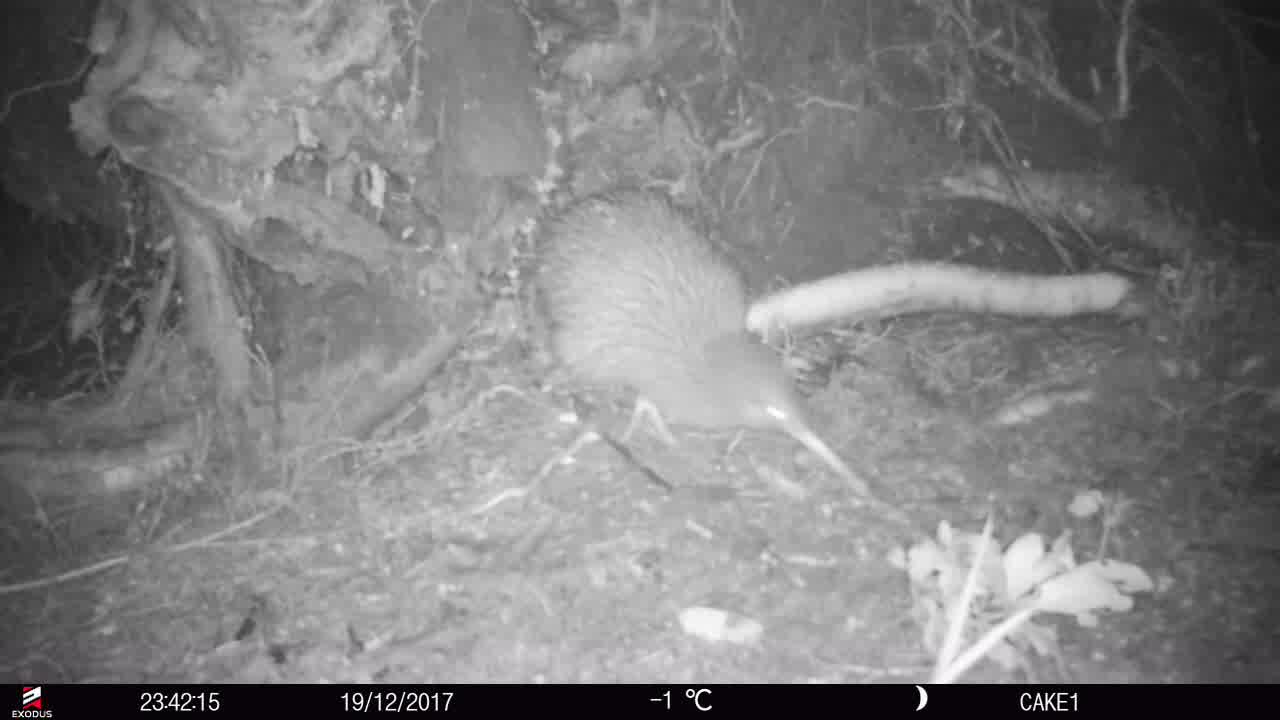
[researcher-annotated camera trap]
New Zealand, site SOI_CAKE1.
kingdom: Animalia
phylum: Chordata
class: Aves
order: Apterygiformes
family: Apterygidae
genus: Apteryx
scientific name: Apteryx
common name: kiwi